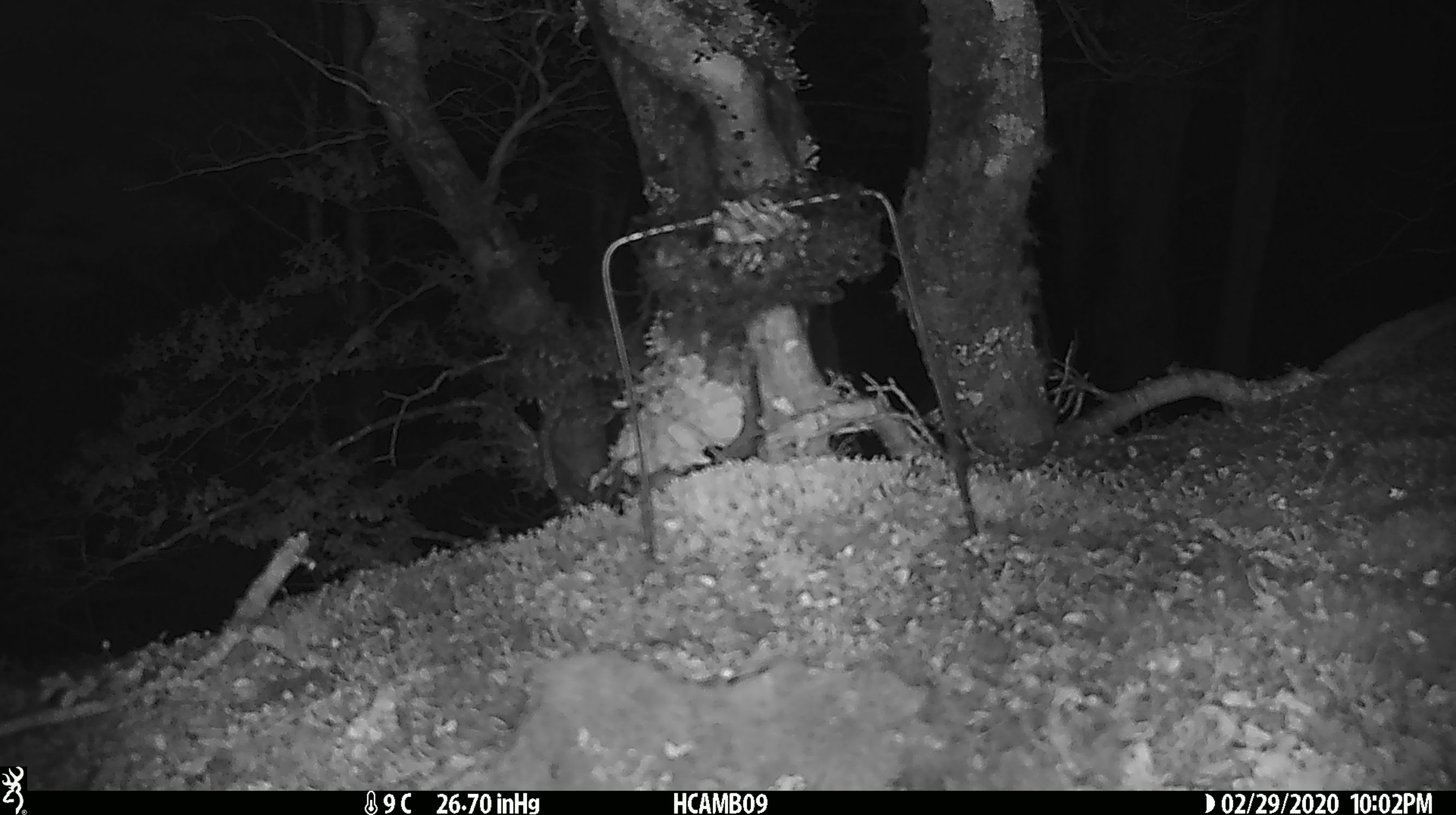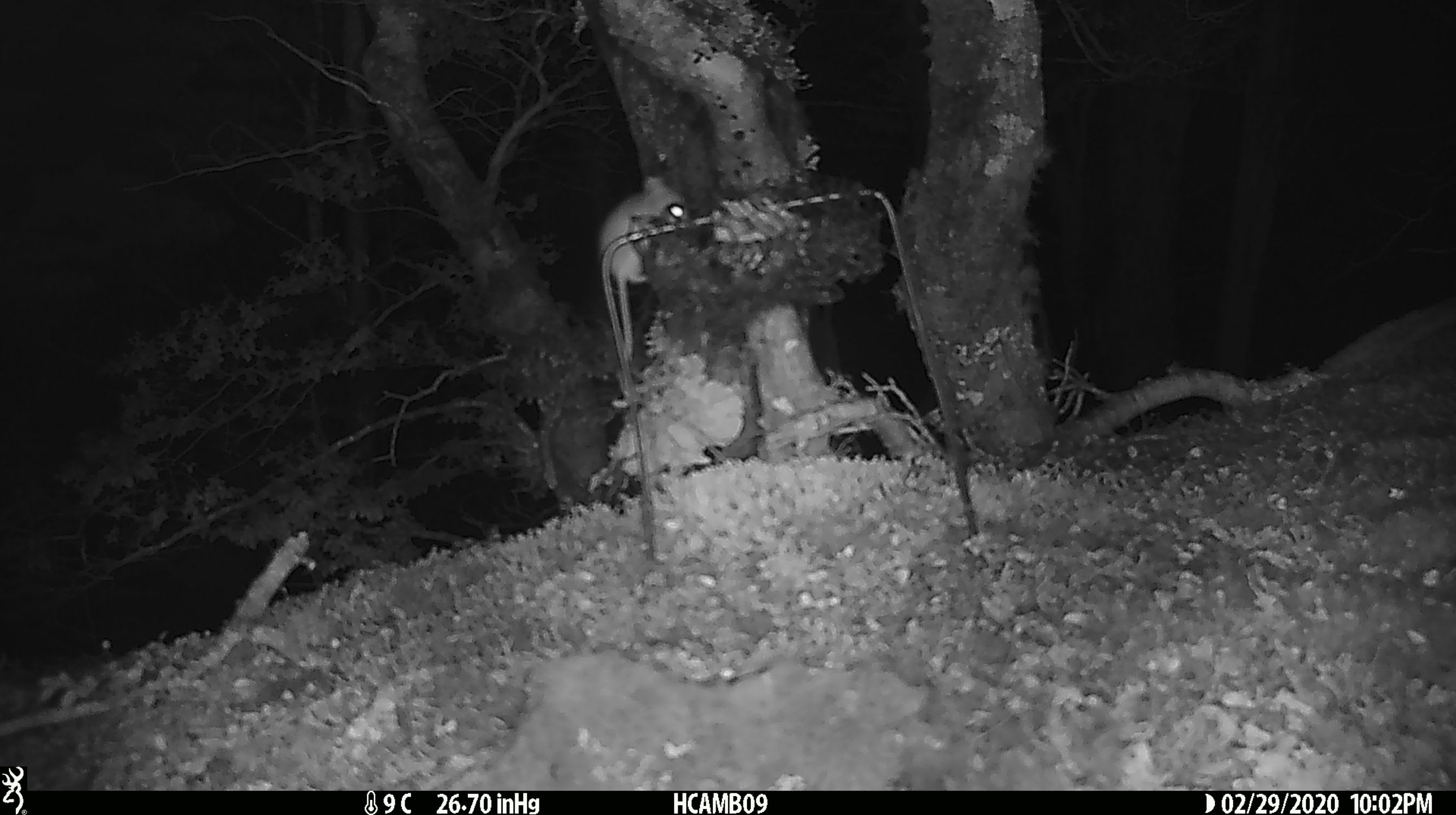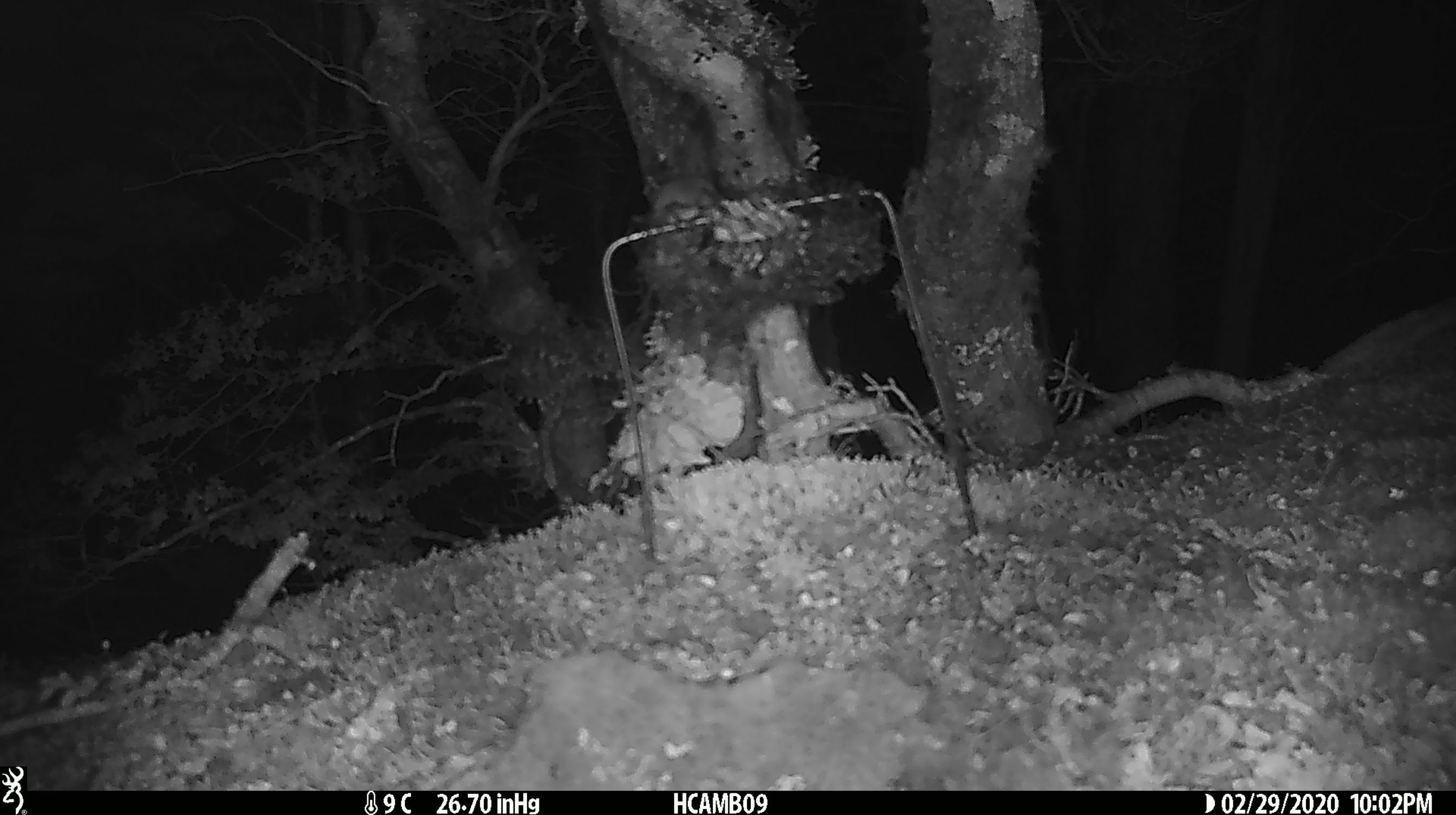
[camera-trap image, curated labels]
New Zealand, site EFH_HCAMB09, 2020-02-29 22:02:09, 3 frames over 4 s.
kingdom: Animalia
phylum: Chordata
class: Mammalia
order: Rodentia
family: Muridae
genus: Mus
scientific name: Mus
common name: mouse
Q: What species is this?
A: Mouse (Mus).